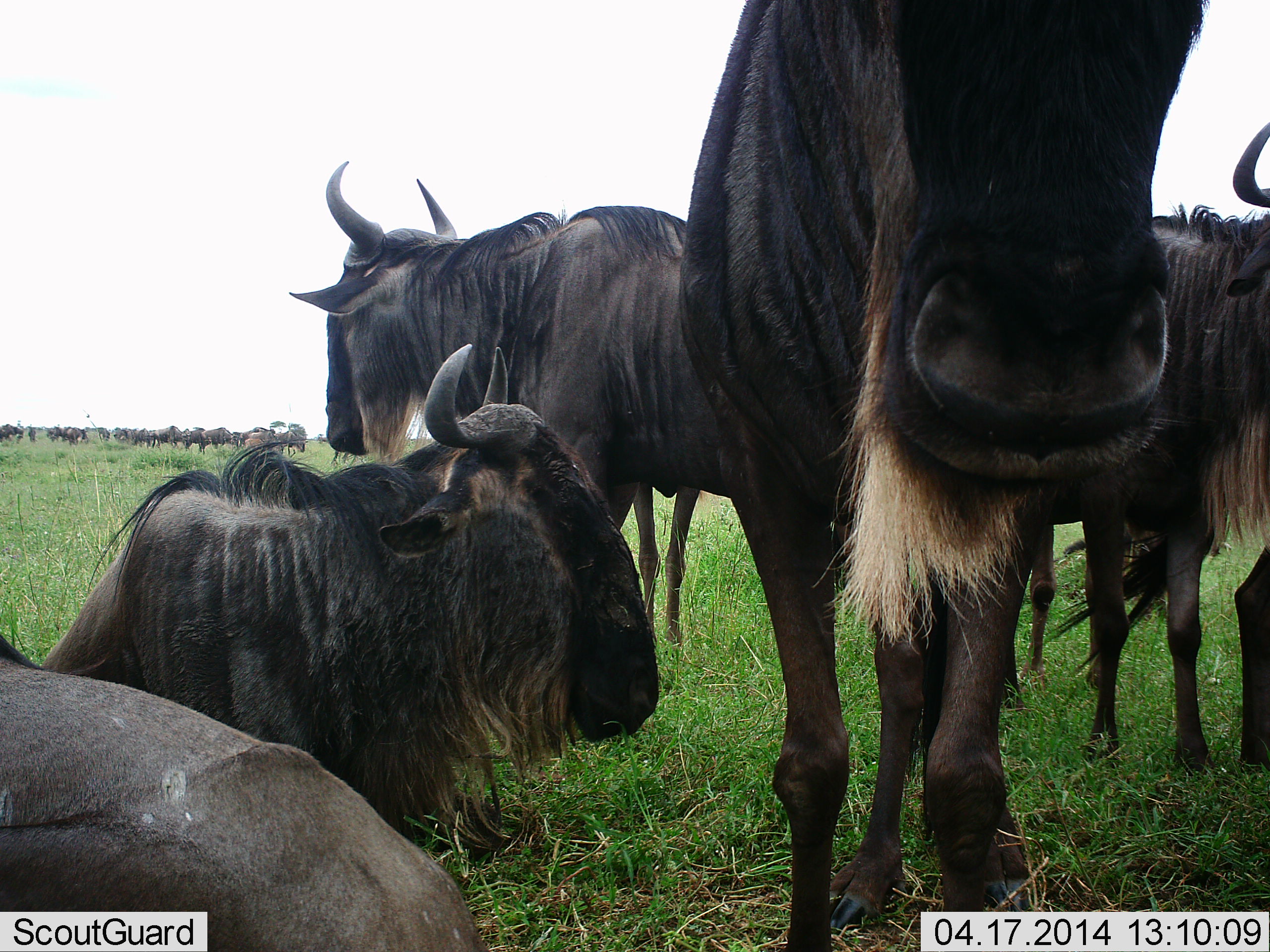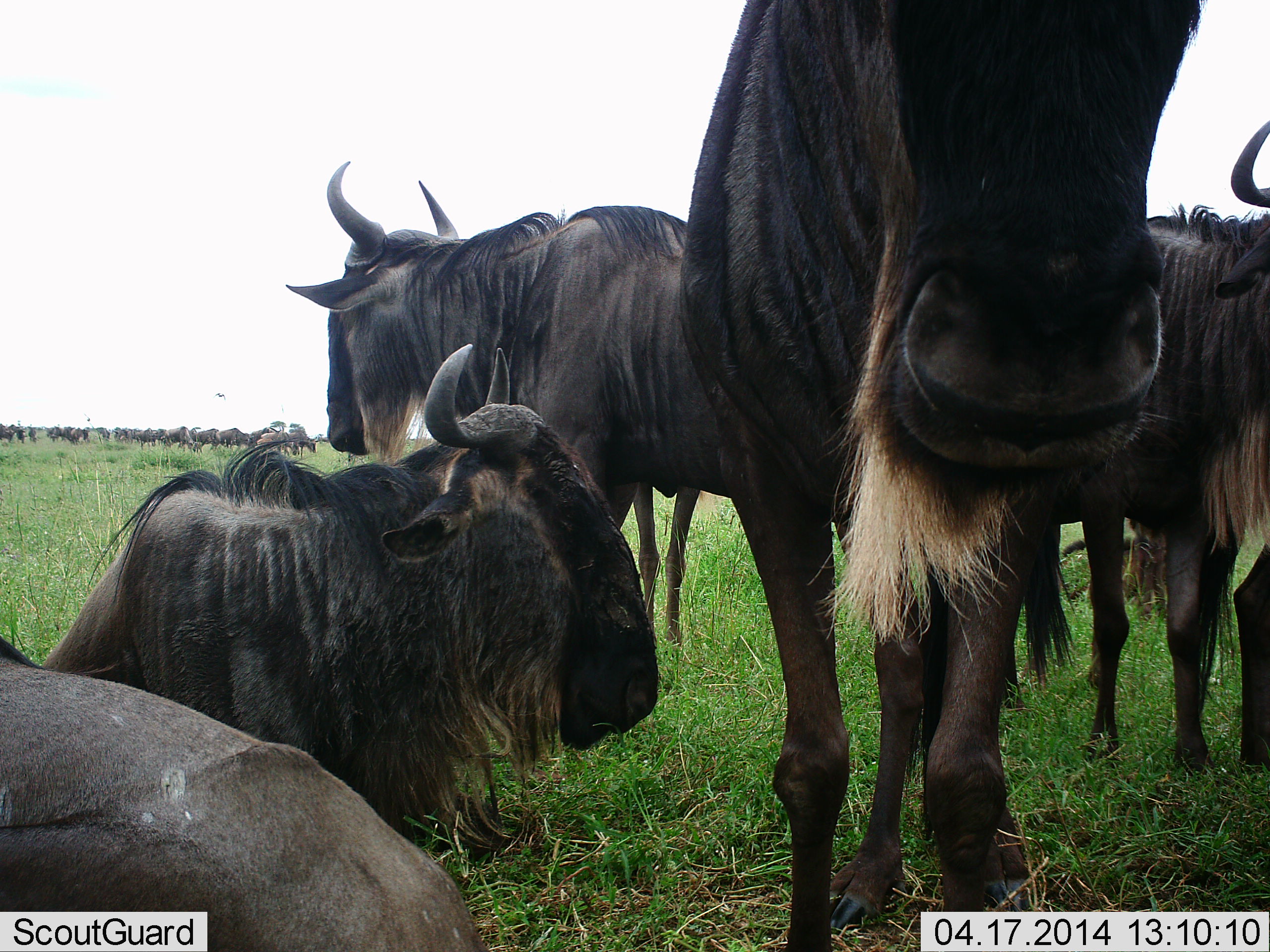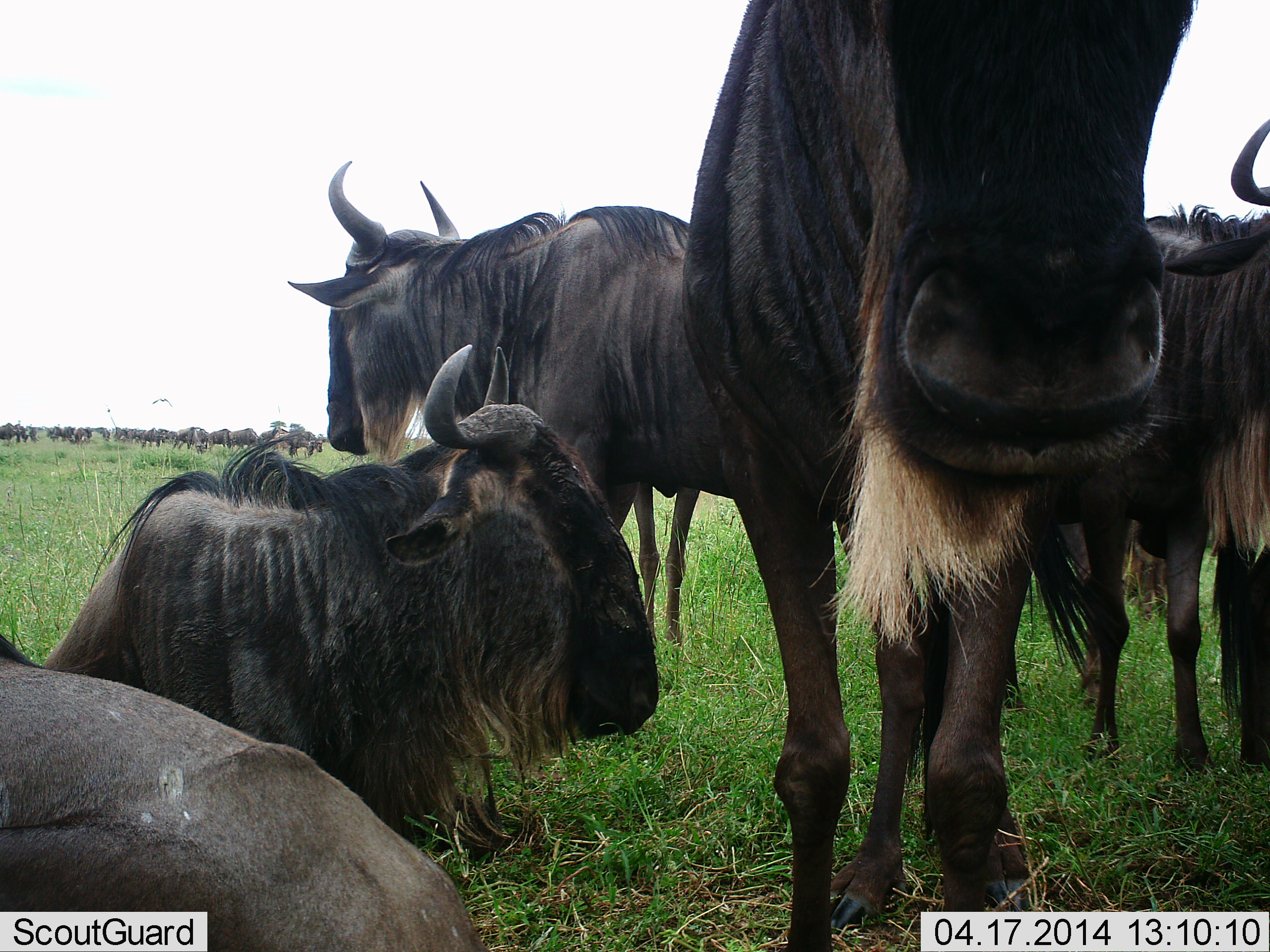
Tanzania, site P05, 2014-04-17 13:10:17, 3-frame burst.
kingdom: Animalia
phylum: Chordata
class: Mammalia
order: Artiodactyla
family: Bovidae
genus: Connochaetes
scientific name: Connochaetes taurinus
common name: blue wildebeest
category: wildebeest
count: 7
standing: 90%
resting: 100%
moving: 10%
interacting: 0%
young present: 0%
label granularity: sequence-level